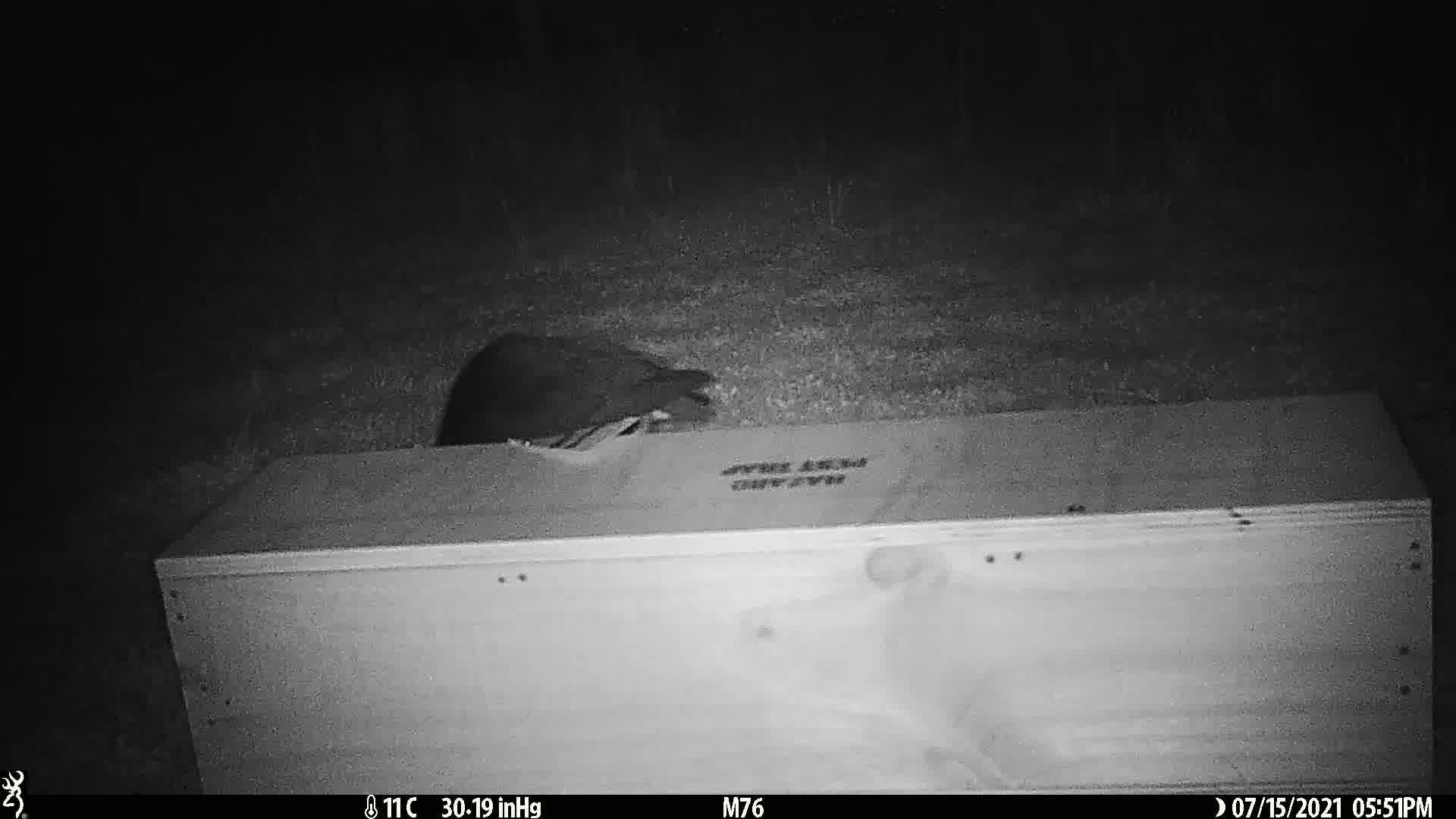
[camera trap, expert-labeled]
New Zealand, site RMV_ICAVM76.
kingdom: Animalia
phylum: Chordata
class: Aves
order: Gruiformes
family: Rallidae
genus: Porphyrio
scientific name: Porphyrio melanotus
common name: australasian swamphen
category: pukeko